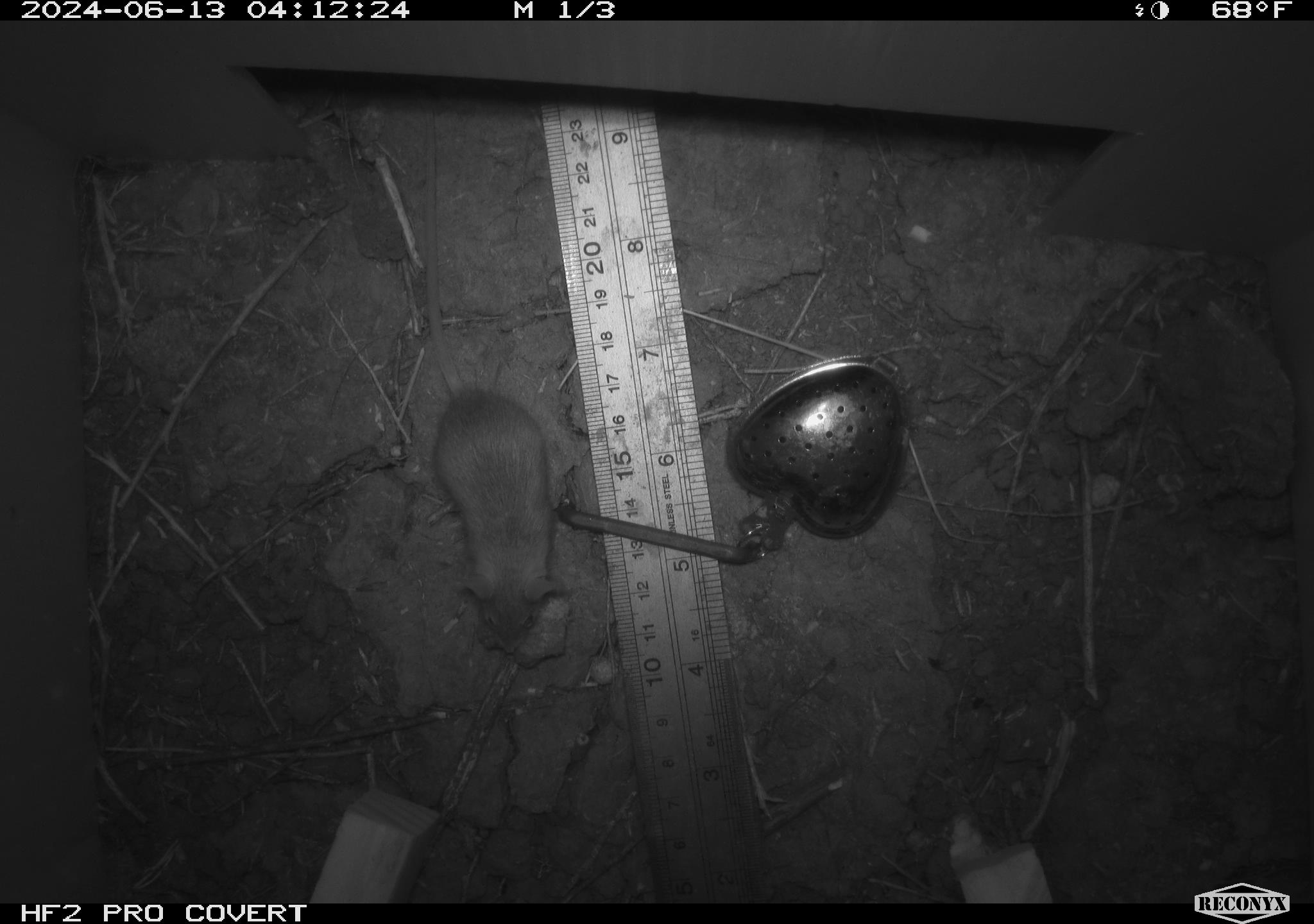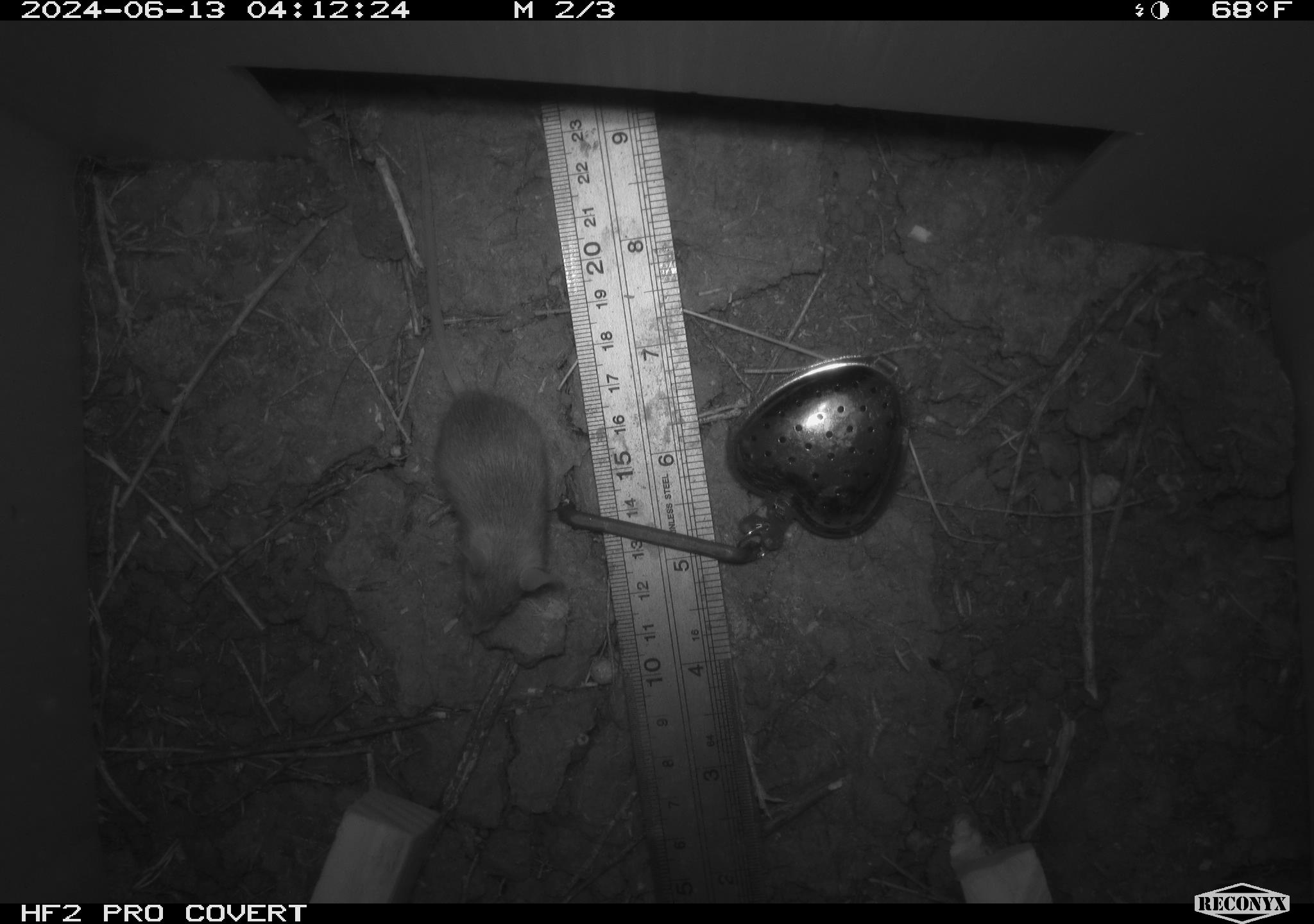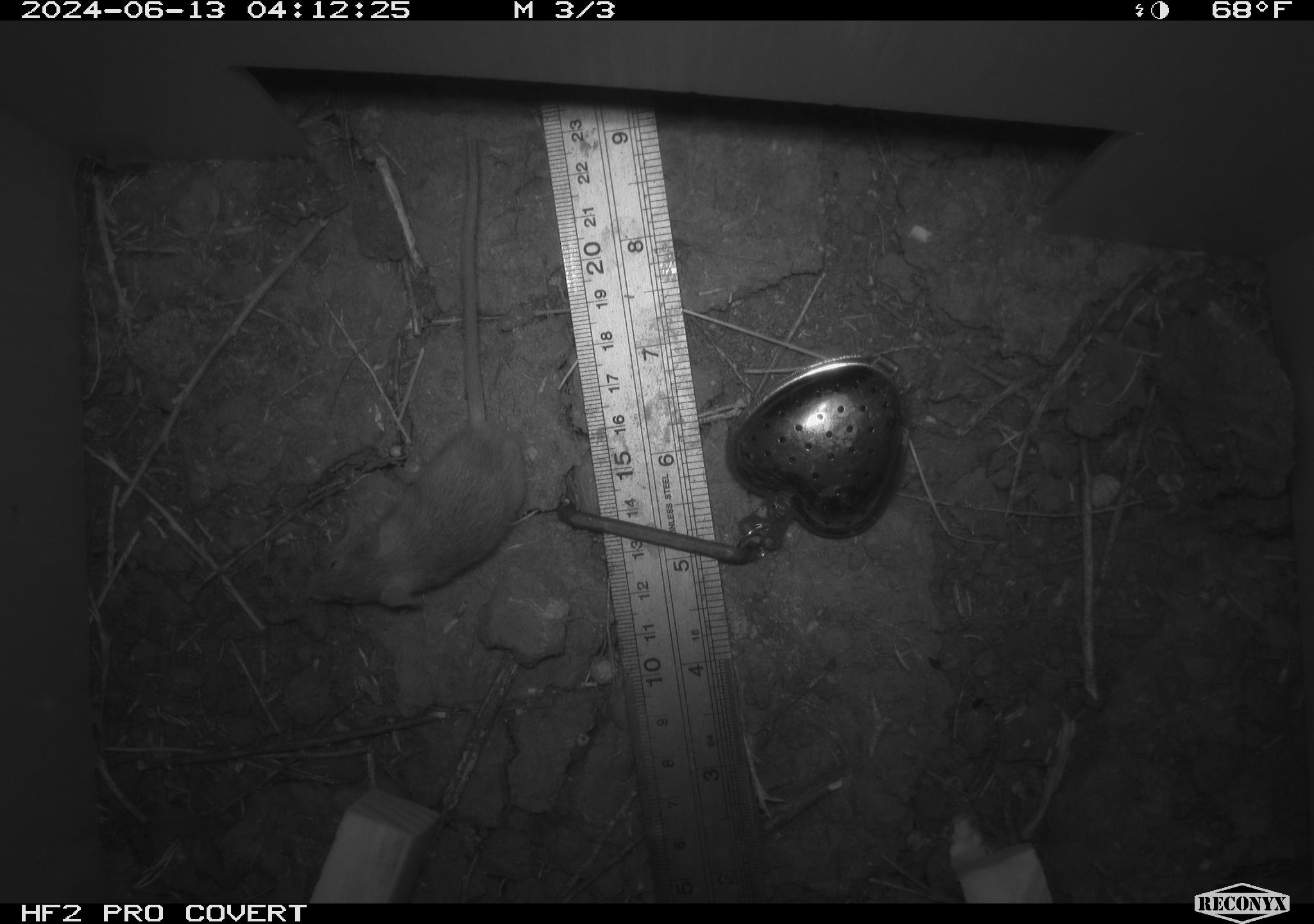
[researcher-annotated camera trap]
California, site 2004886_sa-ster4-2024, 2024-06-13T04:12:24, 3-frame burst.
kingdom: Animalia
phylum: Chordata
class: Mammalia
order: Rodentia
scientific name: Rodentia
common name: mouse species